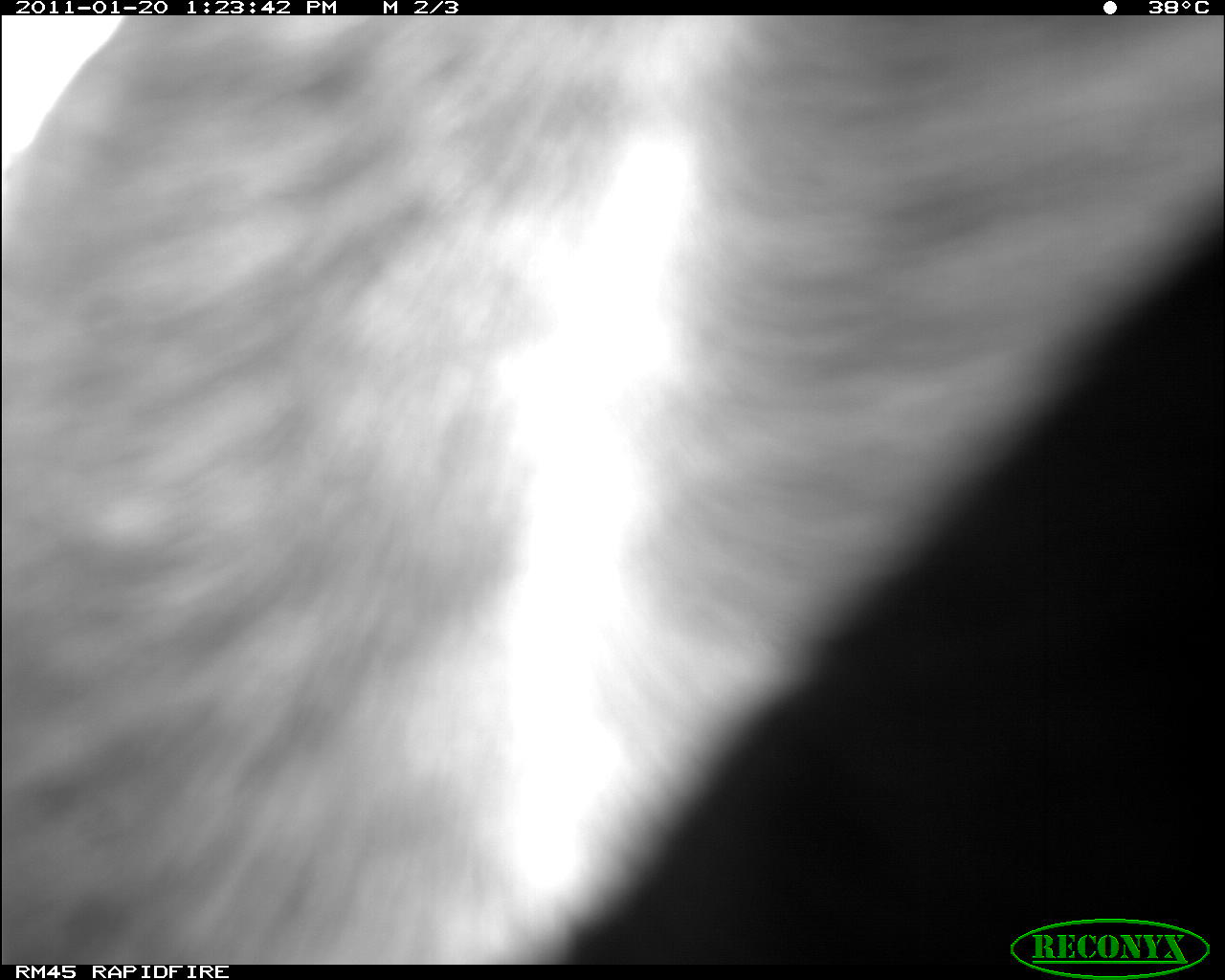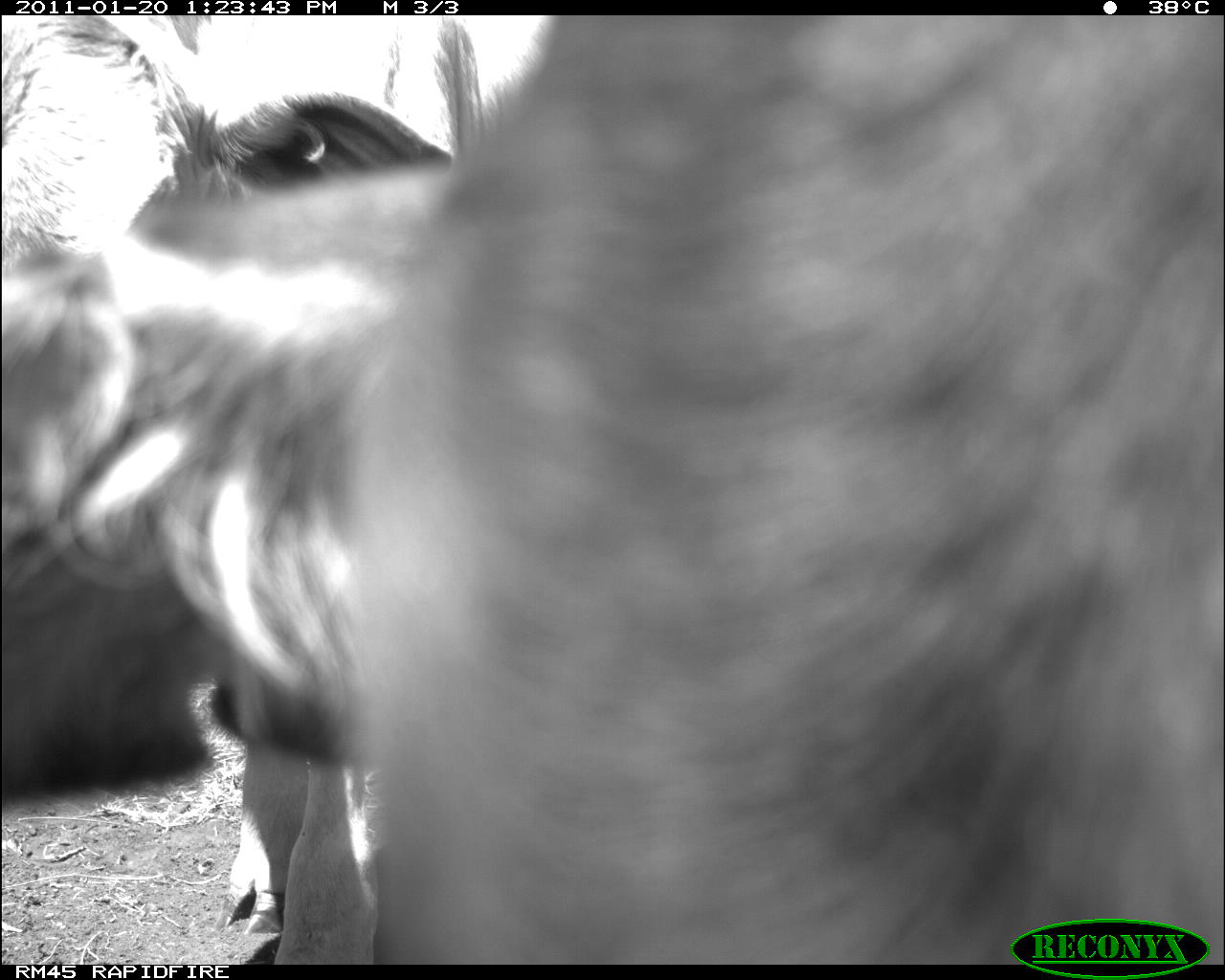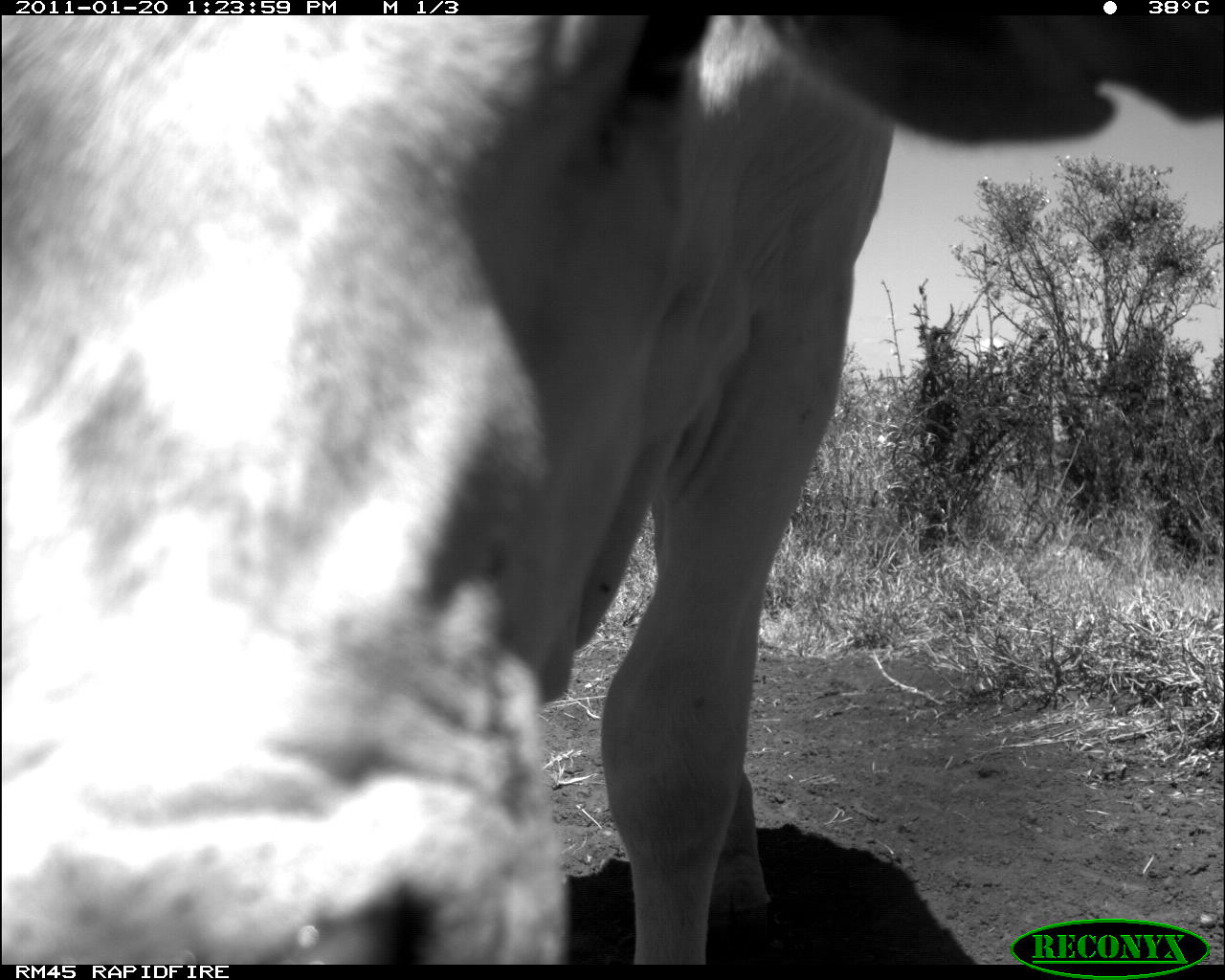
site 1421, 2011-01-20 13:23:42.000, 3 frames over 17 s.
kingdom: Animalia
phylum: Chordata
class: Mammalia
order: Artiodactyla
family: Bovidae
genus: Bos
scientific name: Bos taurus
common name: domestic cattle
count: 1